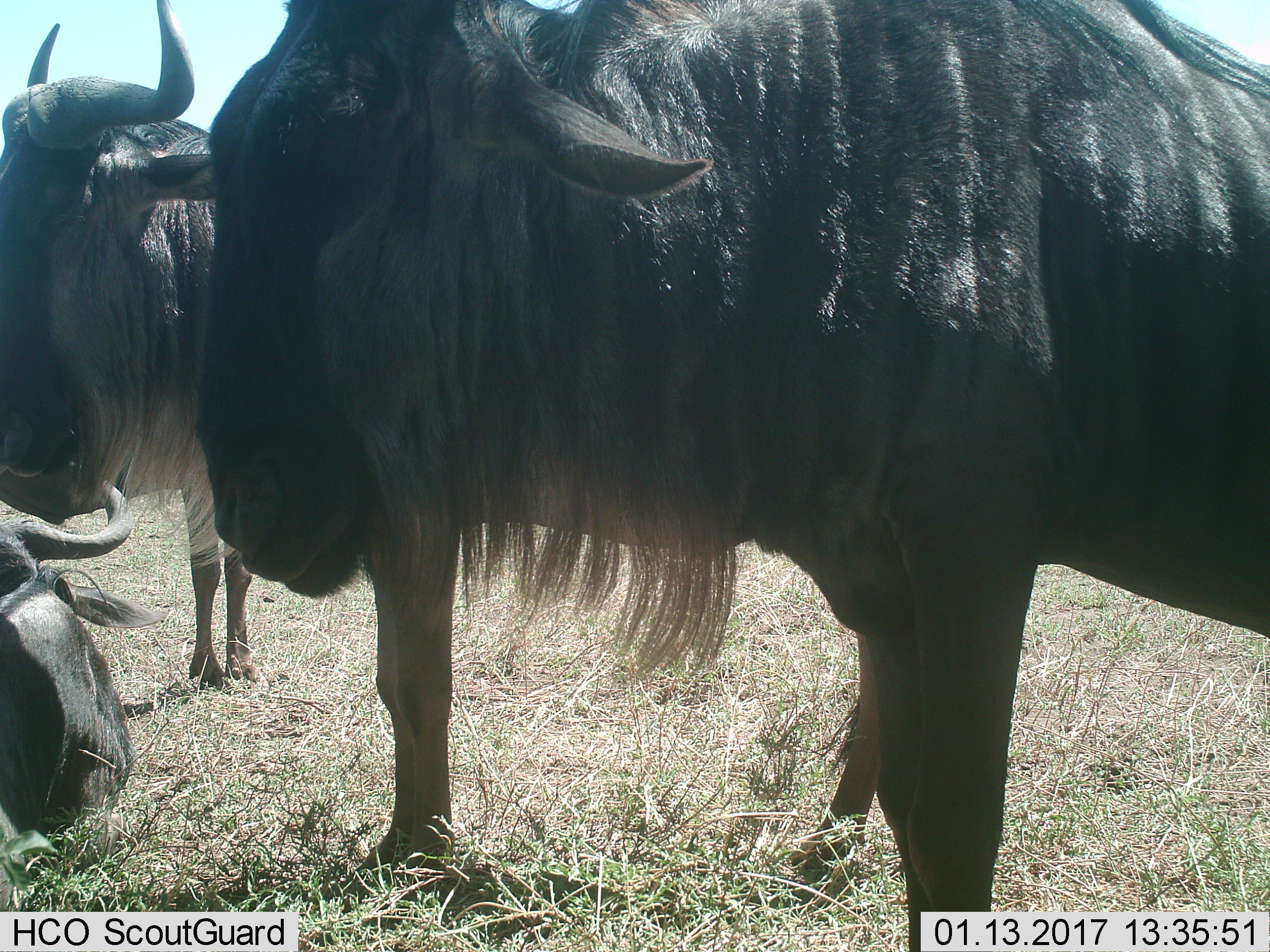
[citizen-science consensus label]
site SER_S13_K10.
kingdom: Animalia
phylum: Chordata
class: Mammalia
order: Artiodactyla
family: Bovidae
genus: Connochaetes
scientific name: Connochaetes taurinus taurinus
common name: blue wildebeest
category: wildebeestblue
Wildebeestblue (blue wildebeest) (Connochaetes taurinus taurinus), count 3. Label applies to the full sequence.